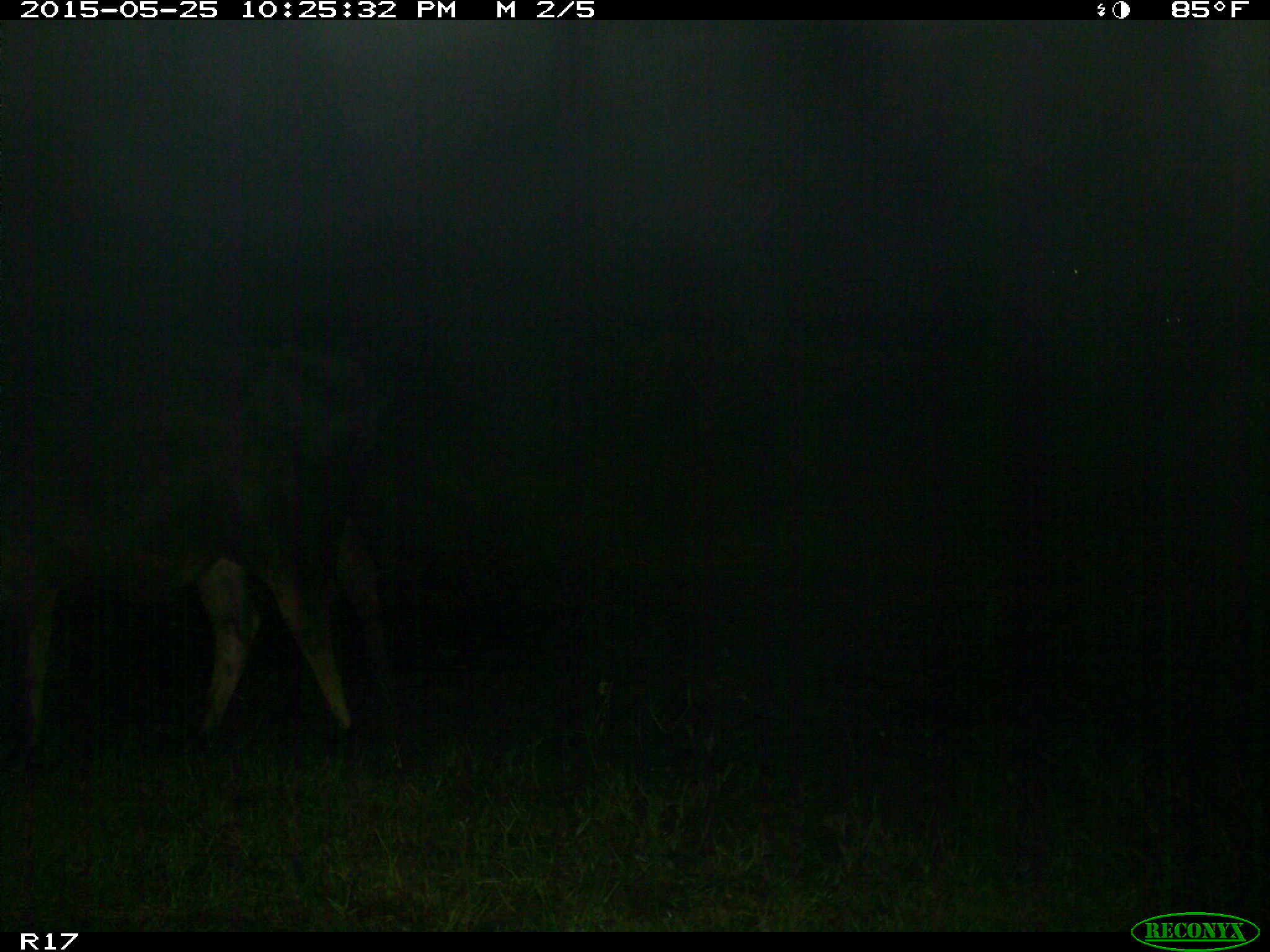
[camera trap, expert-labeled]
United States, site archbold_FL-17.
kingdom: Animalia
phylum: Chordata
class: Mammalia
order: Artiodactyla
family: Bovidae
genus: Bos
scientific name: Bos taurus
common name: domestic cow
Bos taurus (domestic cow).